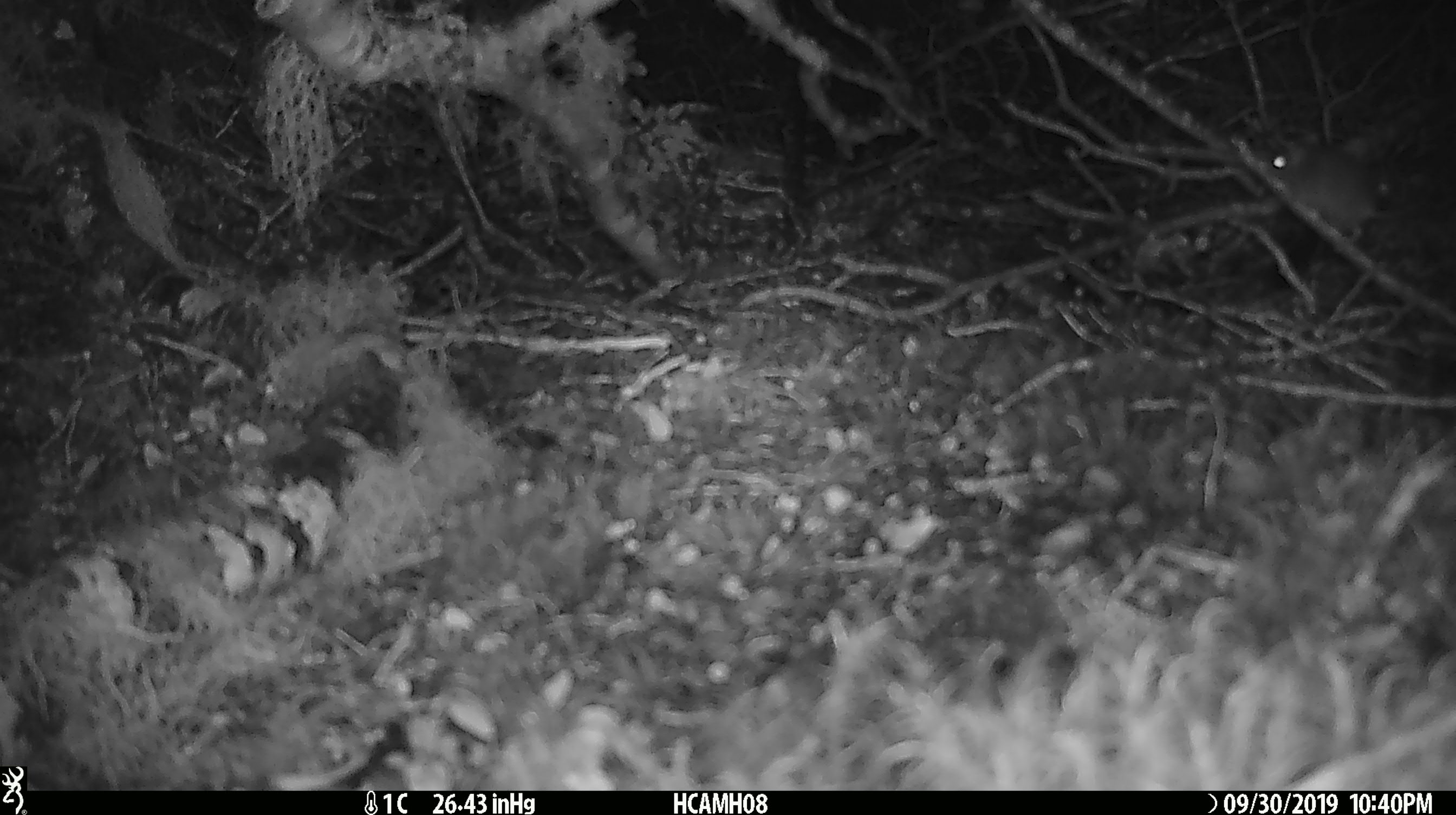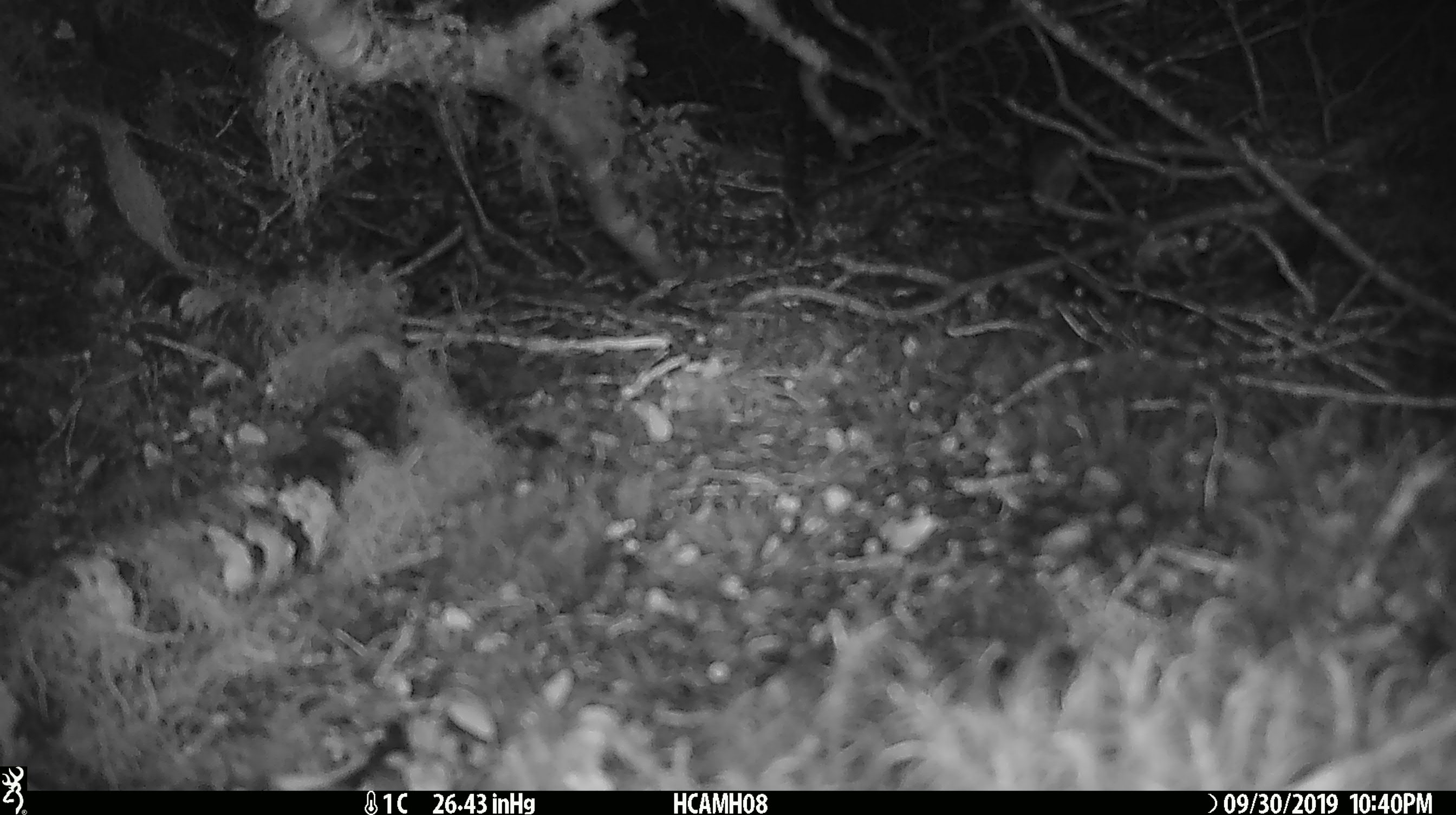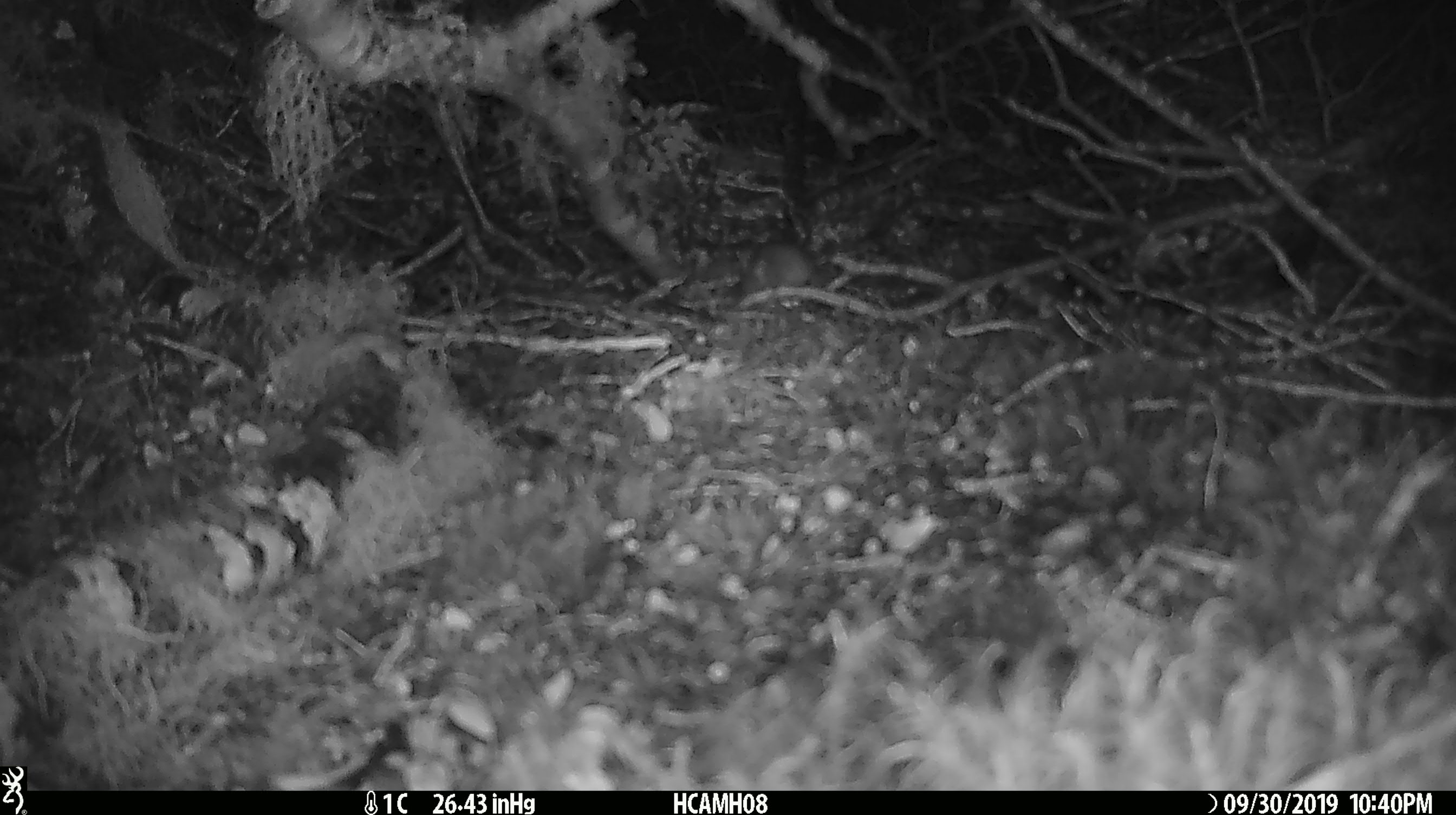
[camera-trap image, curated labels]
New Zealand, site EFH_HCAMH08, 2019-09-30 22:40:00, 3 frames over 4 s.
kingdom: Animalia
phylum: Chordata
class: Mammalia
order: Rodentia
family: Muridae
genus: Mus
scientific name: Mus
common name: mouse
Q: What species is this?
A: Mouse (Mus).